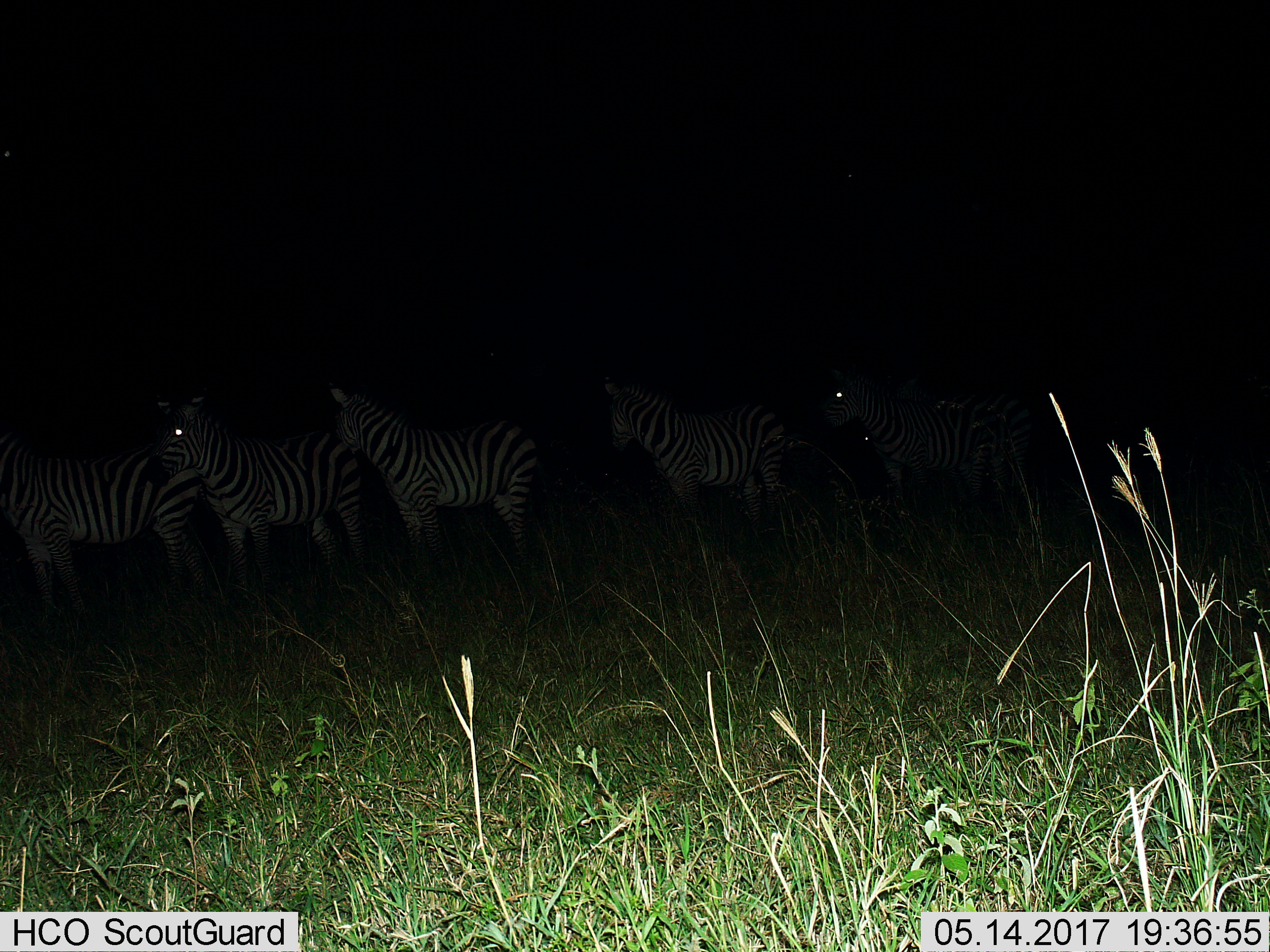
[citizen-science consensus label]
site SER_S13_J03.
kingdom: Animalia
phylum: Chordata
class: Mammalia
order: Perissodactyla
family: Equidae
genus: Equus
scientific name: Equus quagga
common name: plains zebra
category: zebraplains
Zebraplains (plains zebra) (Equus quagga), count 6. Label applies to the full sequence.